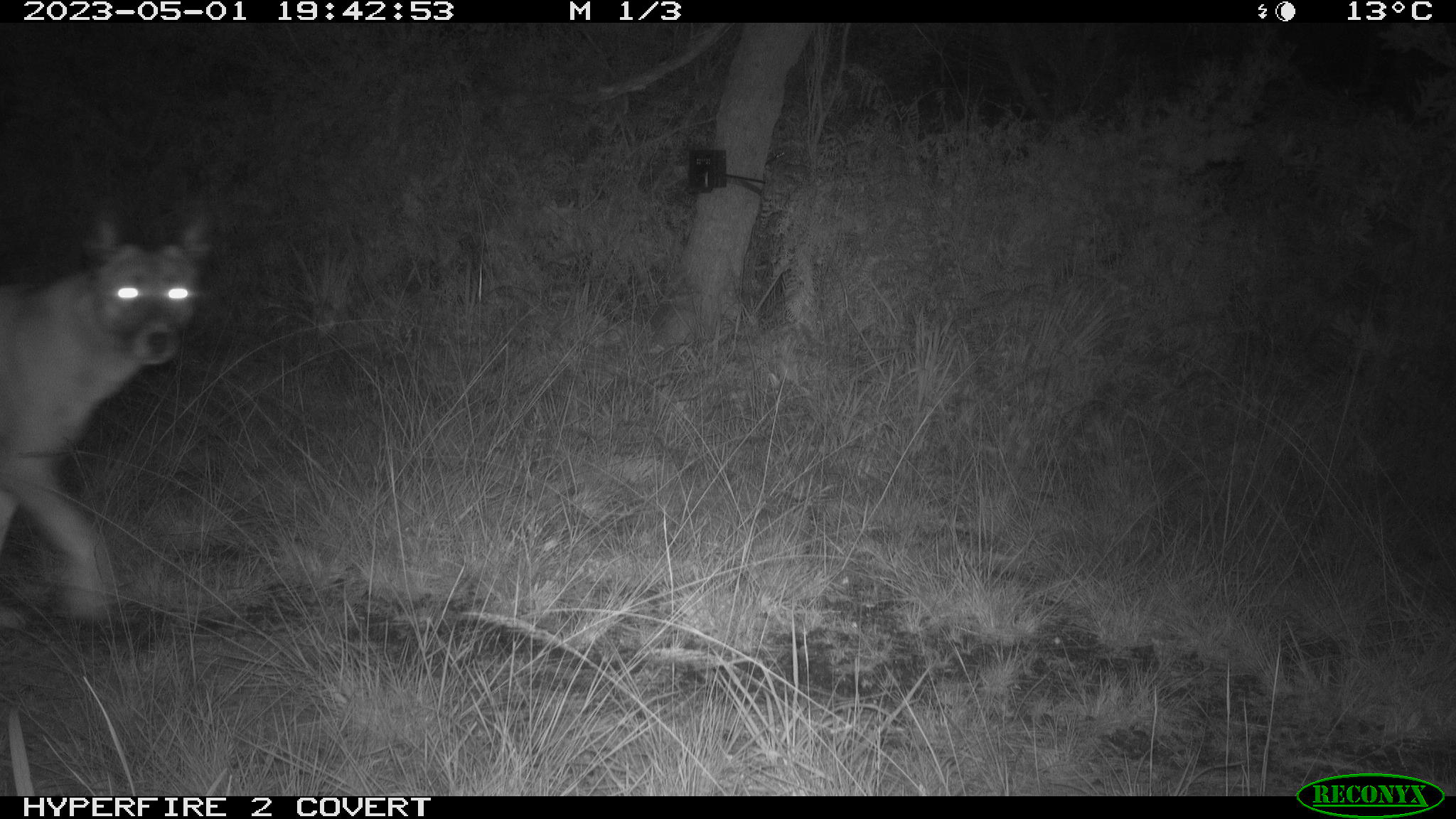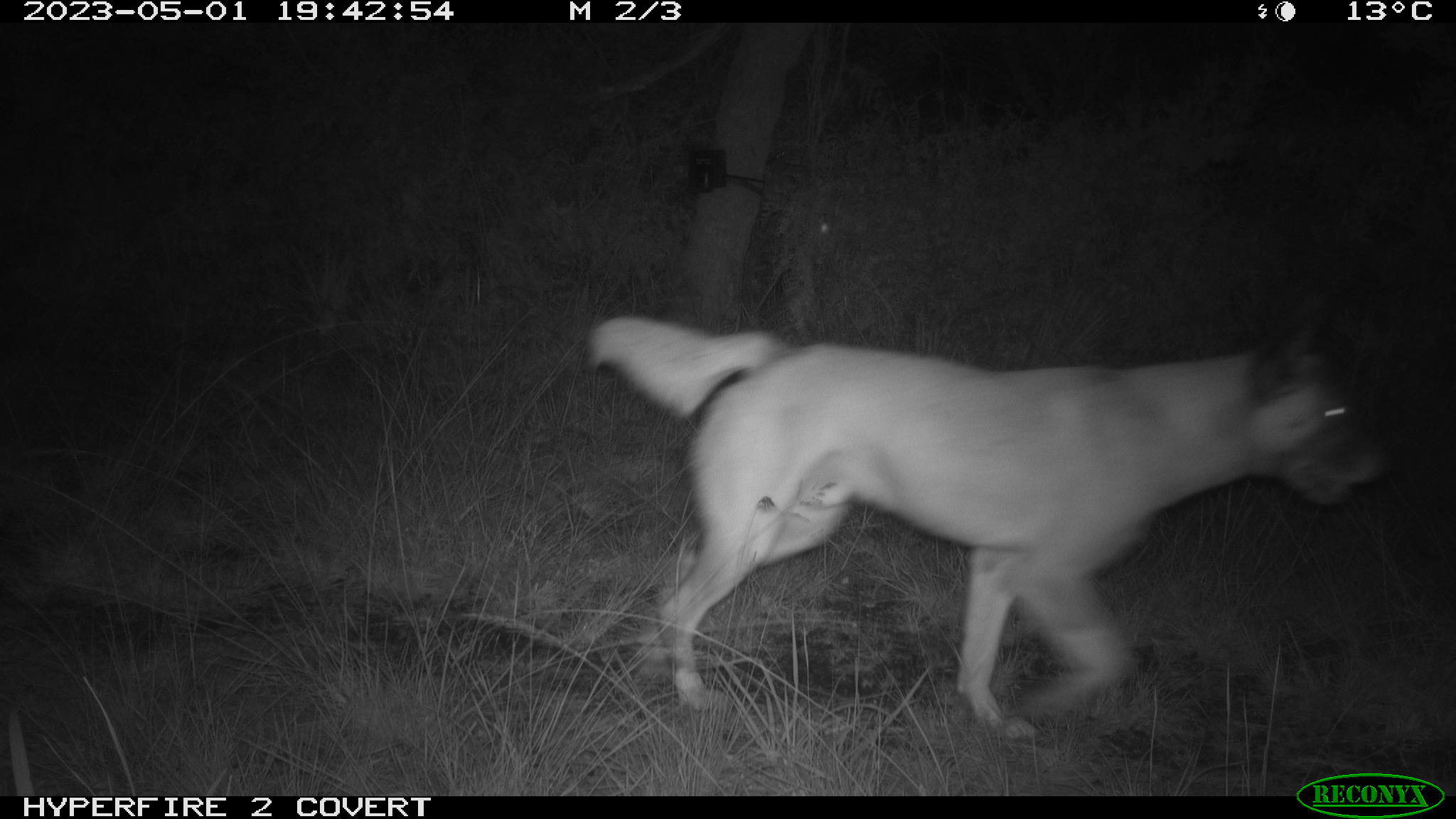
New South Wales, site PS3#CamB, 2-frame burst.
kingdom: Animalia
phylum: Chordata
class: Mammalia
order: Carnivora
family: Canidae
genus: Canis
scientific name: Canis familiaris dingo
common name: dingo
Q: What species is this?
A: Dingo (Canis familiaris dingo).